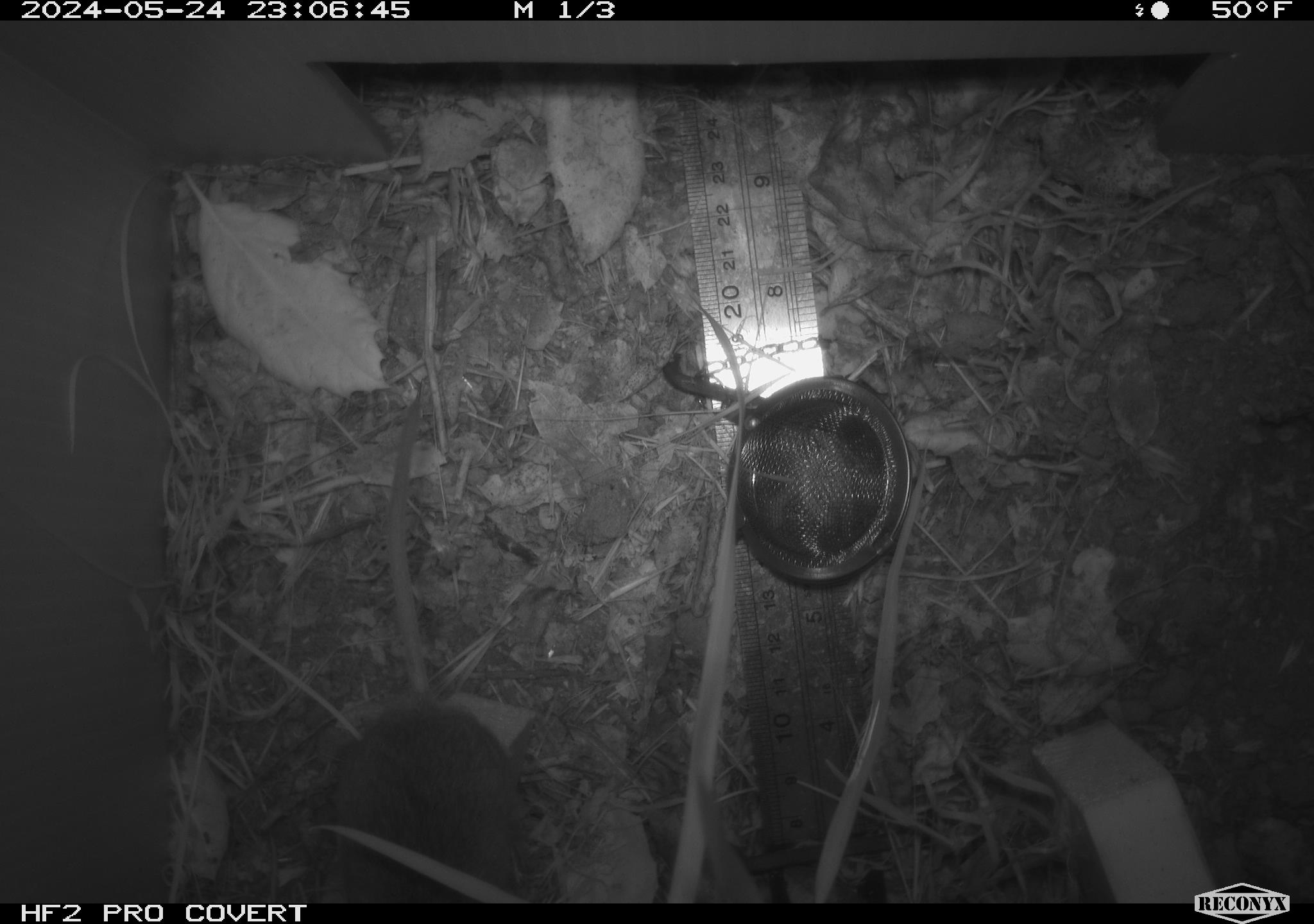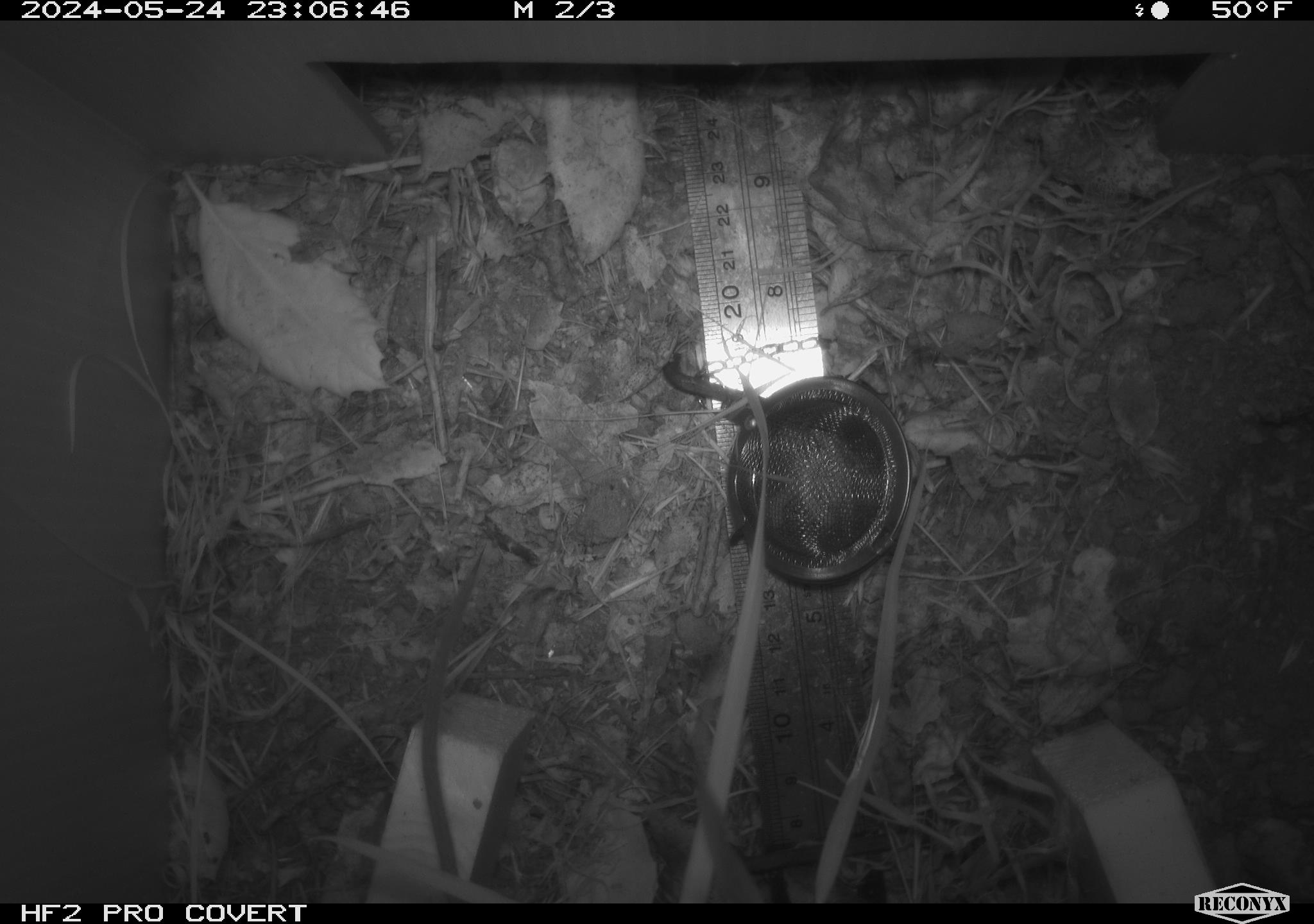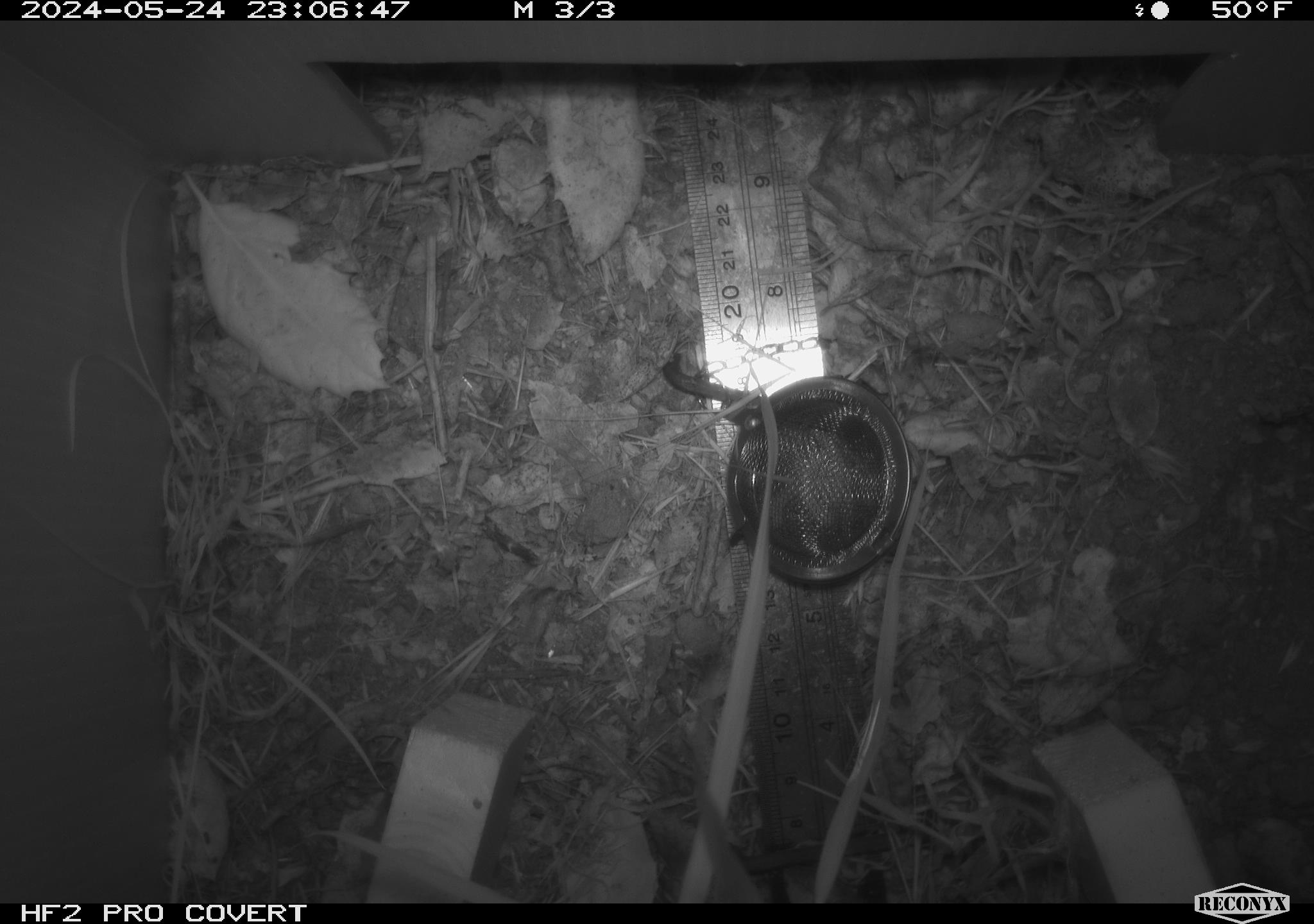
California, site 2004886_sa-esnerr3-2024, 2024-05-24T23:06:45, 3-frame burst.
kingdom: Animalia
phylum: Chordata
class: Mammalia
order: Rodentia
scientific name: Rodentia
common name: rodent